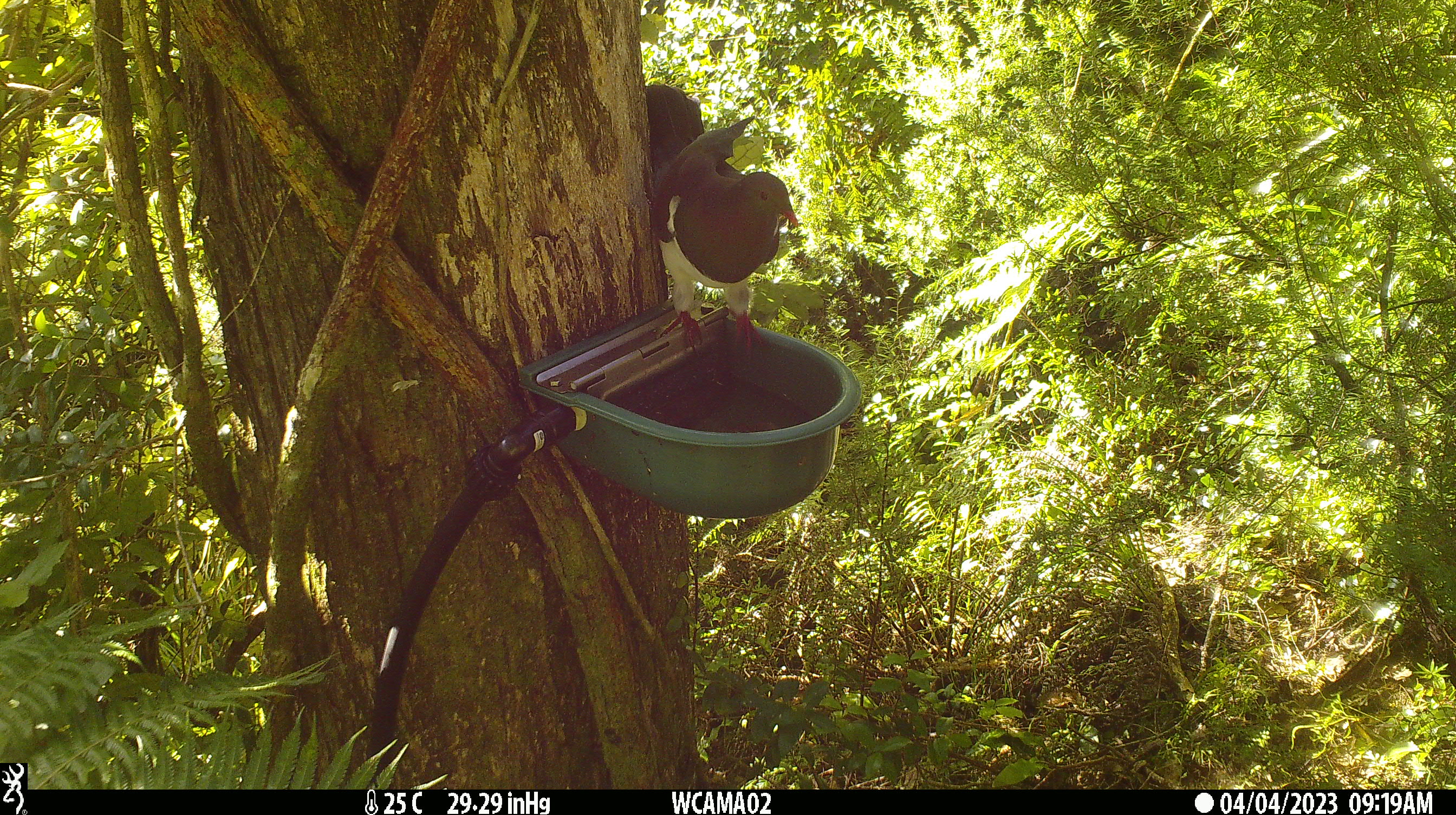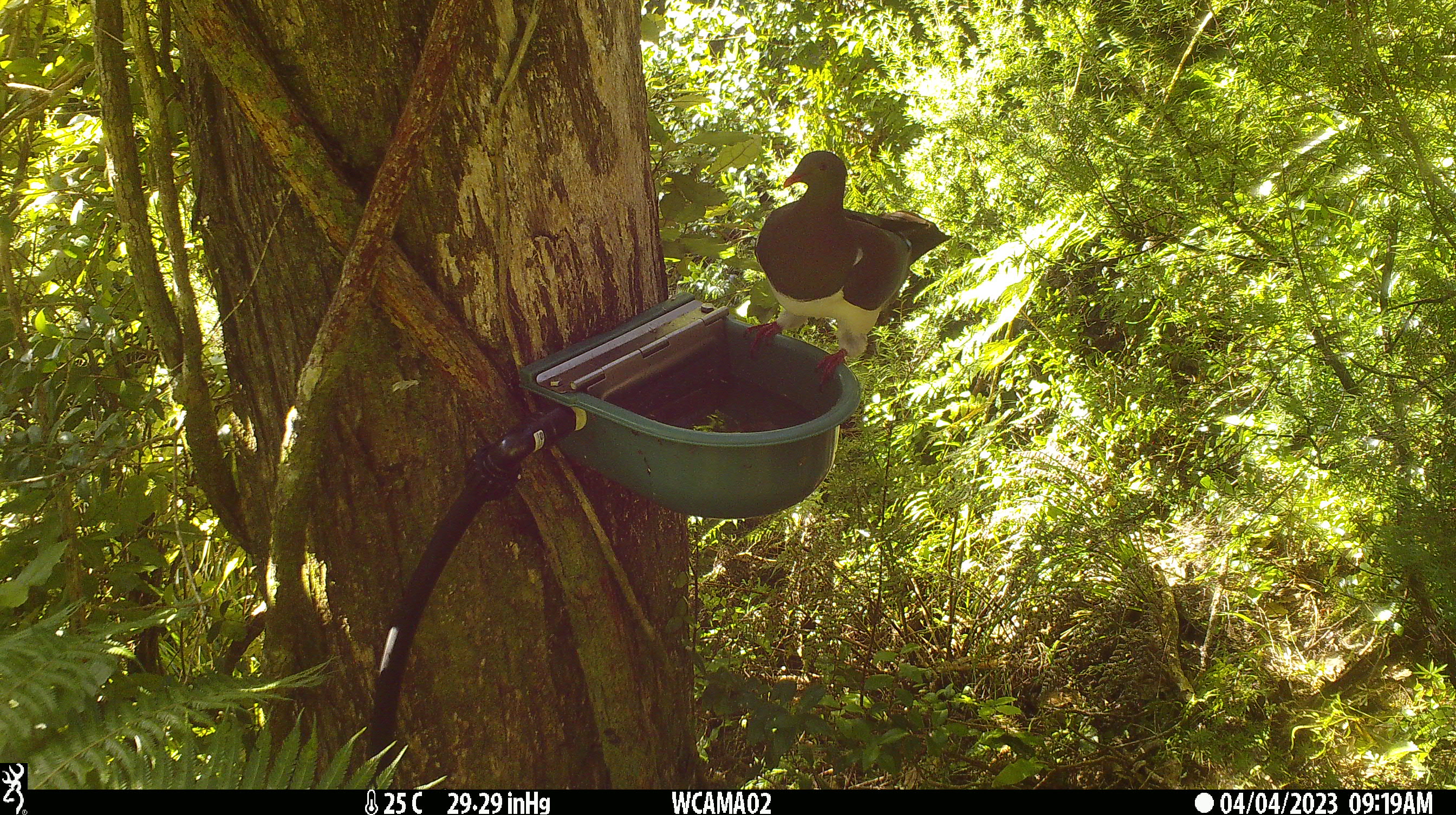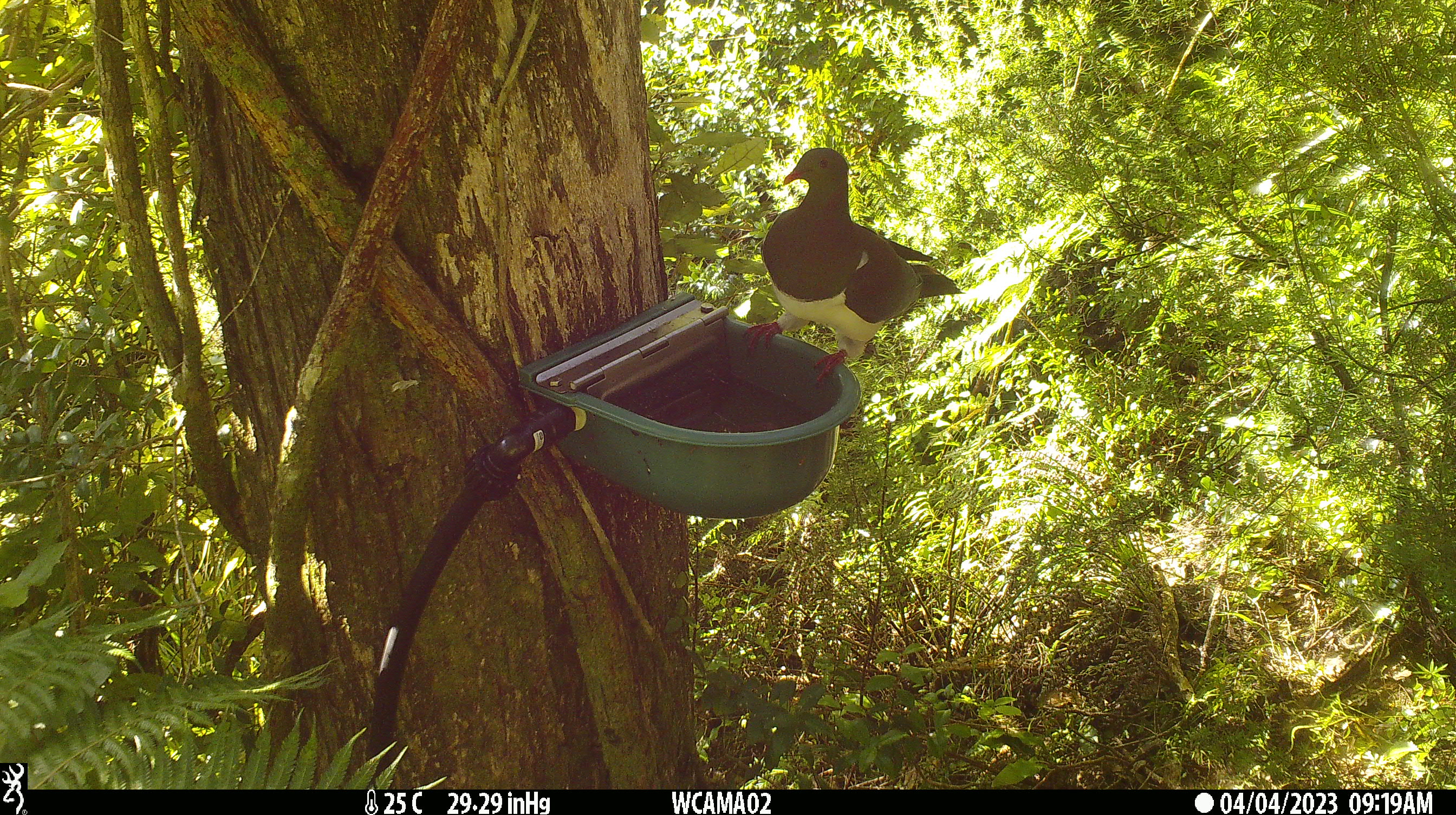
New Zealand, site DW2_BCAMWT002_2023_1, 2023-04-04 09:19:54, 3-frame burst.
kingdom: Animalia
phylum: Chordata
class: Aves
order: Columbiformes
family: Columbidae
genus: Hemiphaga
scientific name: Hemiphaga novaeseelandiae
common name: new zealand pigeon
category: kereru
Kereru (new zealand pigeon) (Hemiphaga novaeseelandiae).